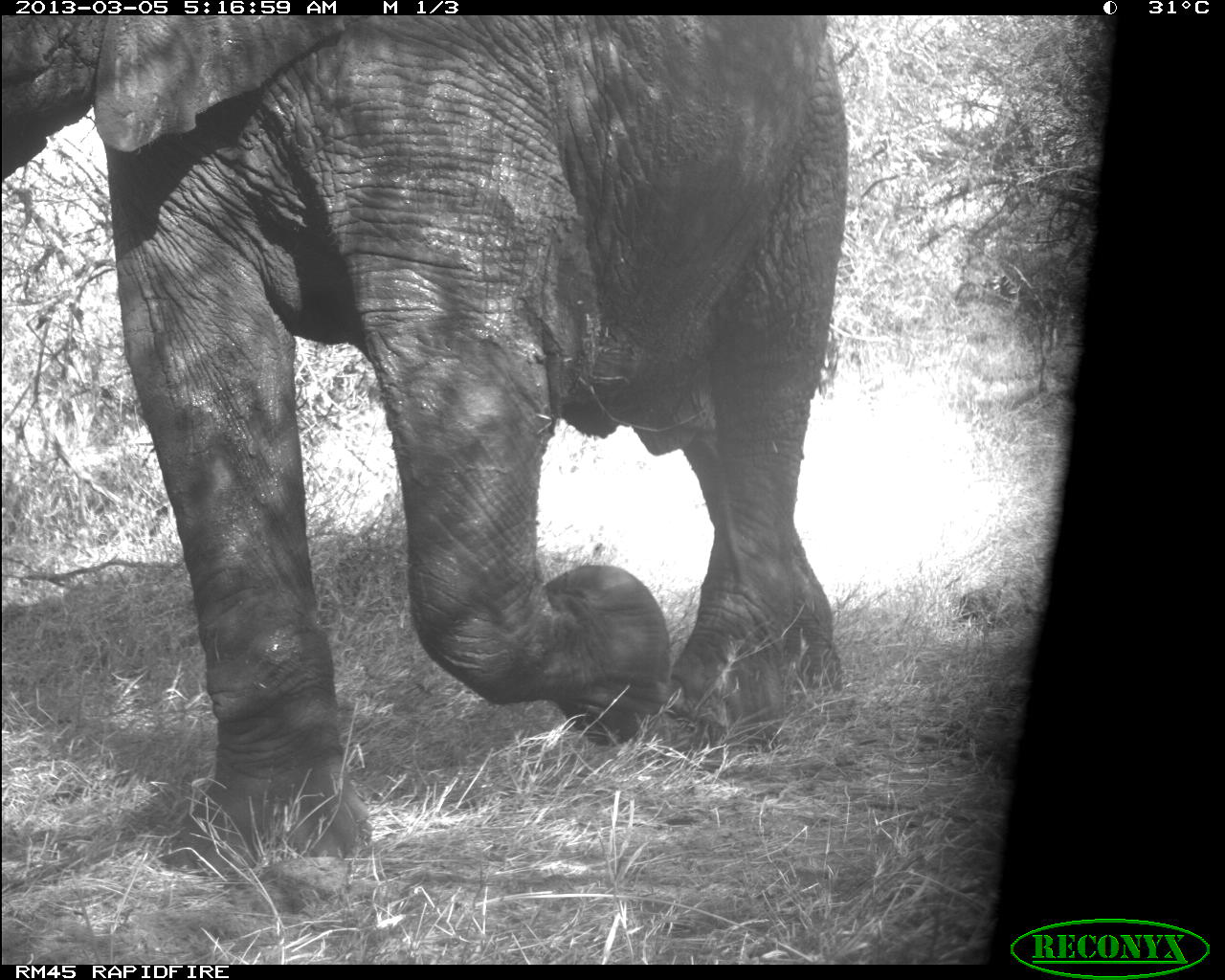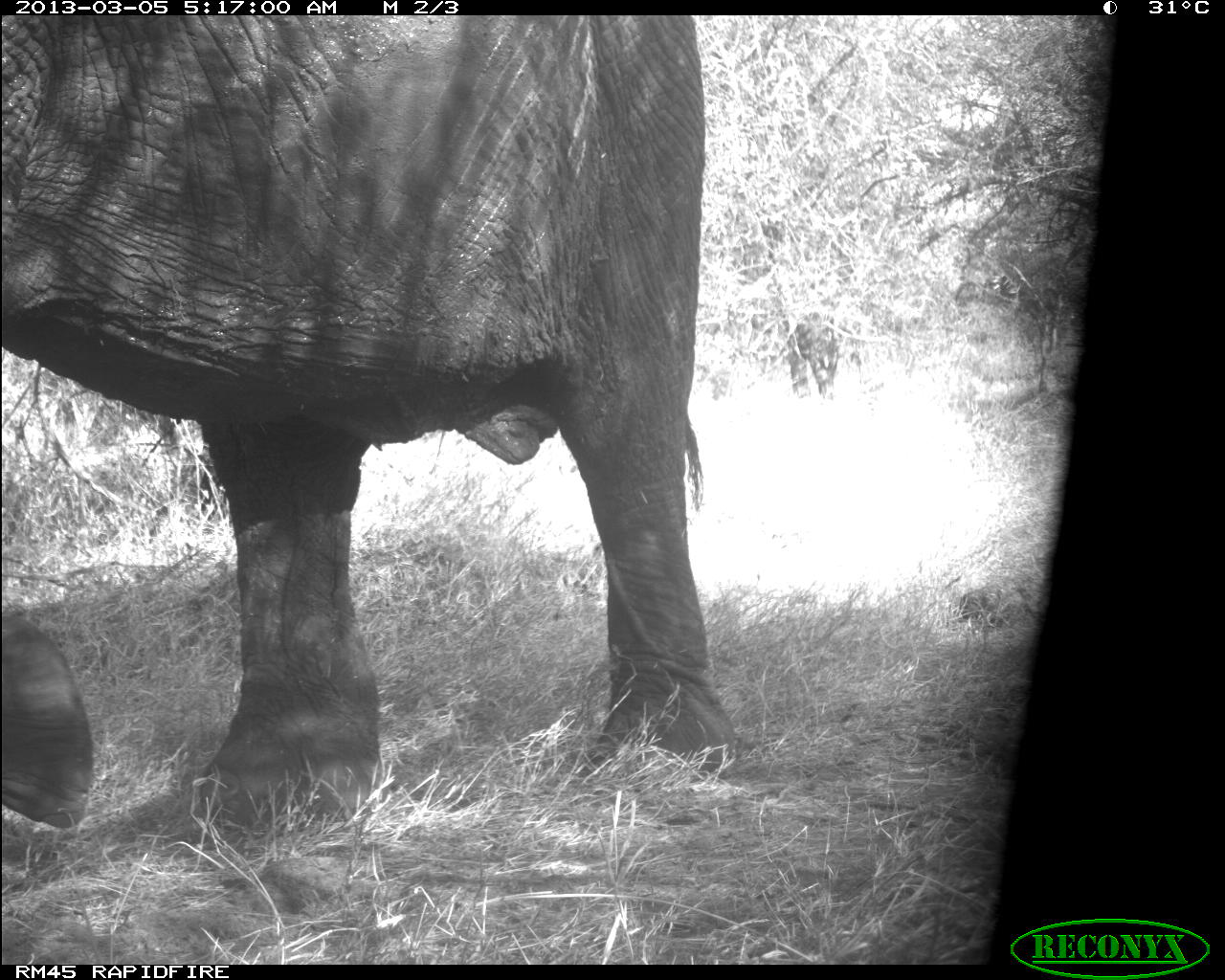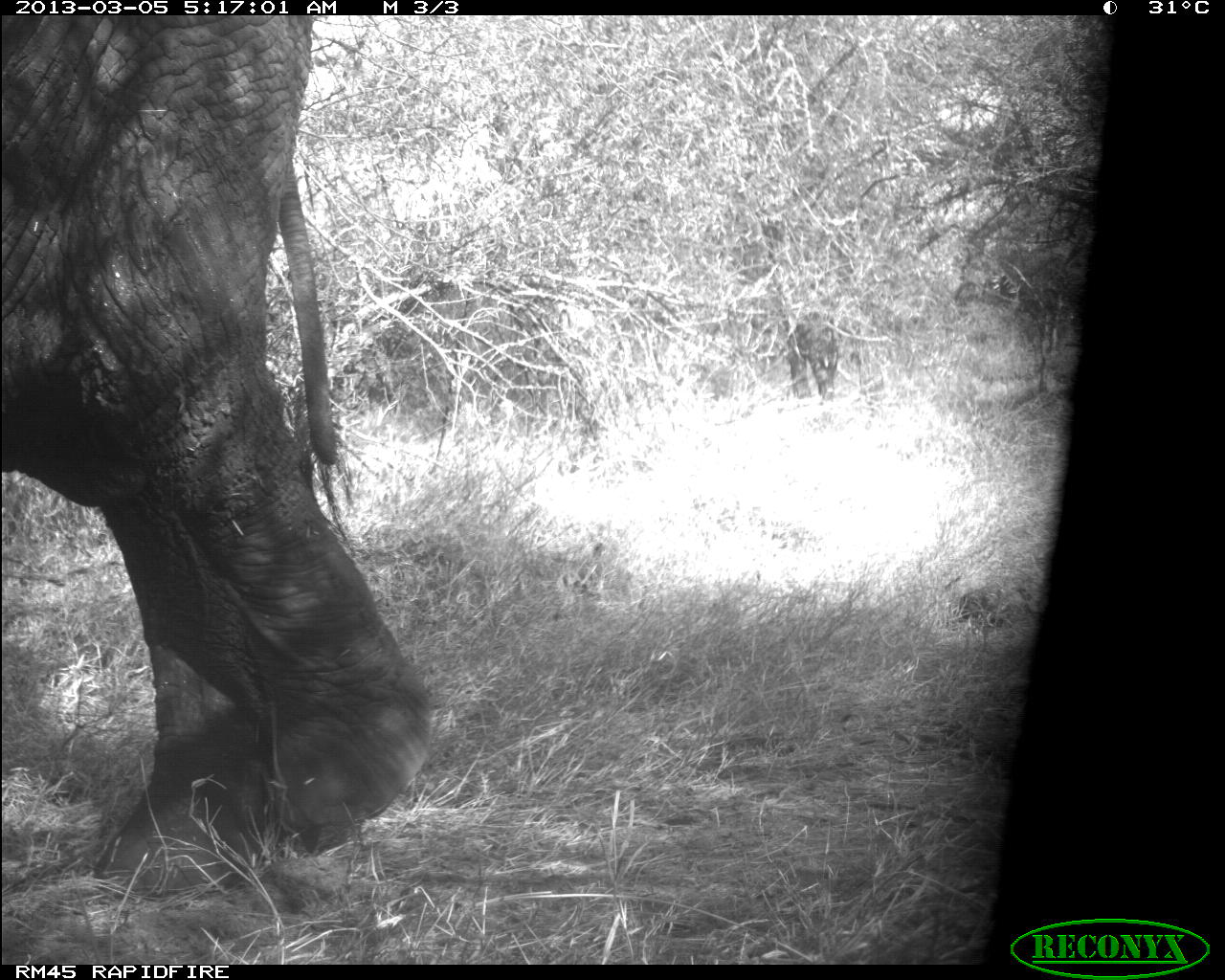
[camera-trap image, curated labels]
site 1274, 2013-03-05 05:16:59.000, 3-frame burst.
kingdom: Animalia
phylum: Chordata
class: Mammalia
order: Proboscidea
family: Elephantidae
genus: Loxodonta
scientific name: Loxodonta africana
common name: african bush elephant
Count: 1.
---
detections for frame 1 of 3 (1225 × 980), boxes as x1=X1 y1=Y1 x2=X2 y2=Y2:
loxodonta africana: x1=0 y1=11 x2=848 y2=876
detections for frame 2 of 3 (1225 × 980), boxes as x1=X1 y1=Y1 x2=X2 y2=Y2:
loxodonta africana: x1=3 y1=15 x2=743 y2=830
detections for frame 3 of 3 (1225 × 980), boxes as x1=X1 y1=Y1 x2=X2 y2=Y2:
loxodonta africana: x1=0 y1=10 x2=436 y2=894; x1=789 y1=308 x2=844 y2=402